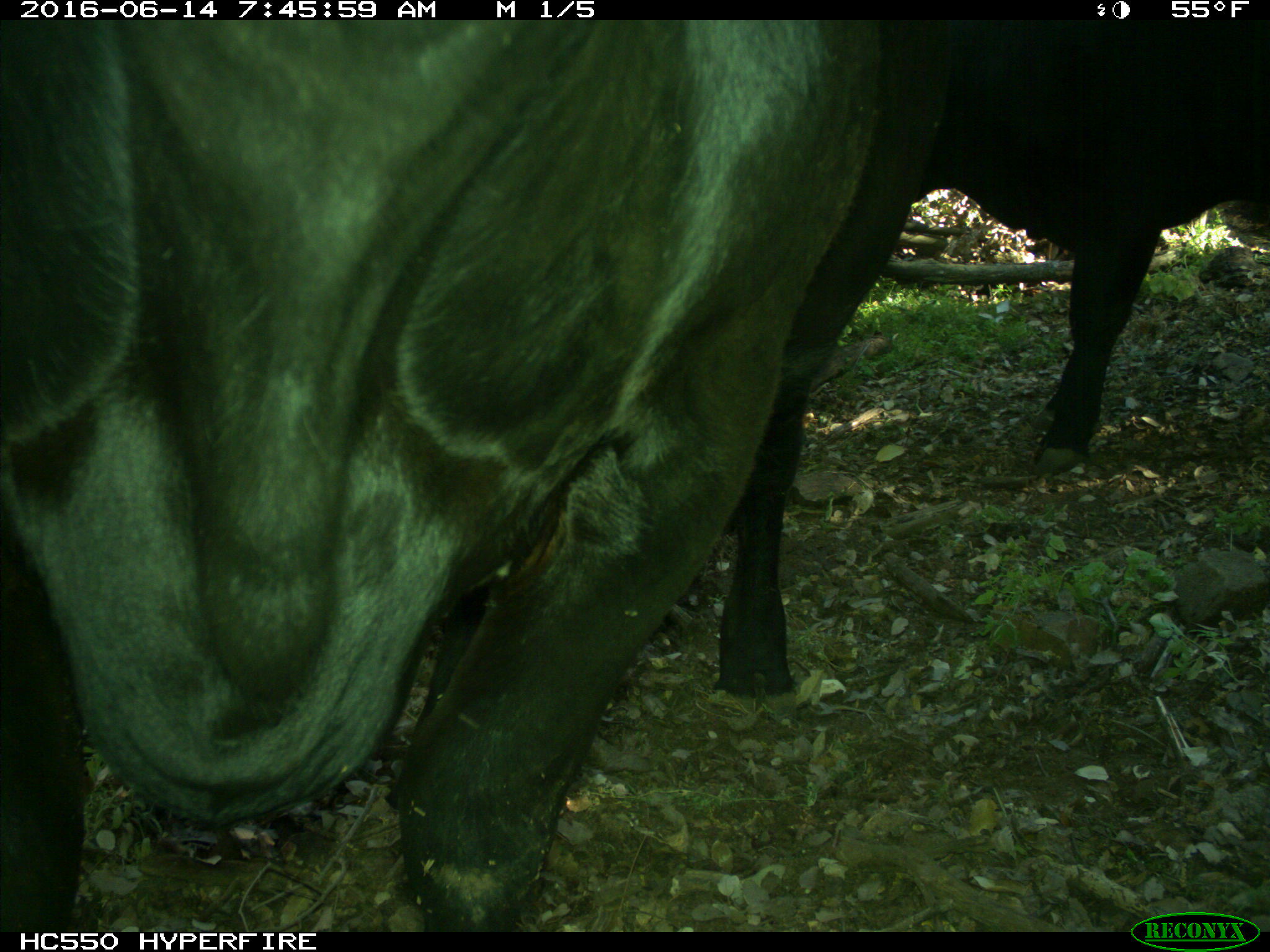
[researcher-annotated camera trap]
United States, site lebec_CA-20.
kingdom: Animalia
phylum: Chordata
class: Mammalia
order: Artiodactyla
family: Bovidae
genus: Bos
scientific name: Bos taurus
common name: domestic cow